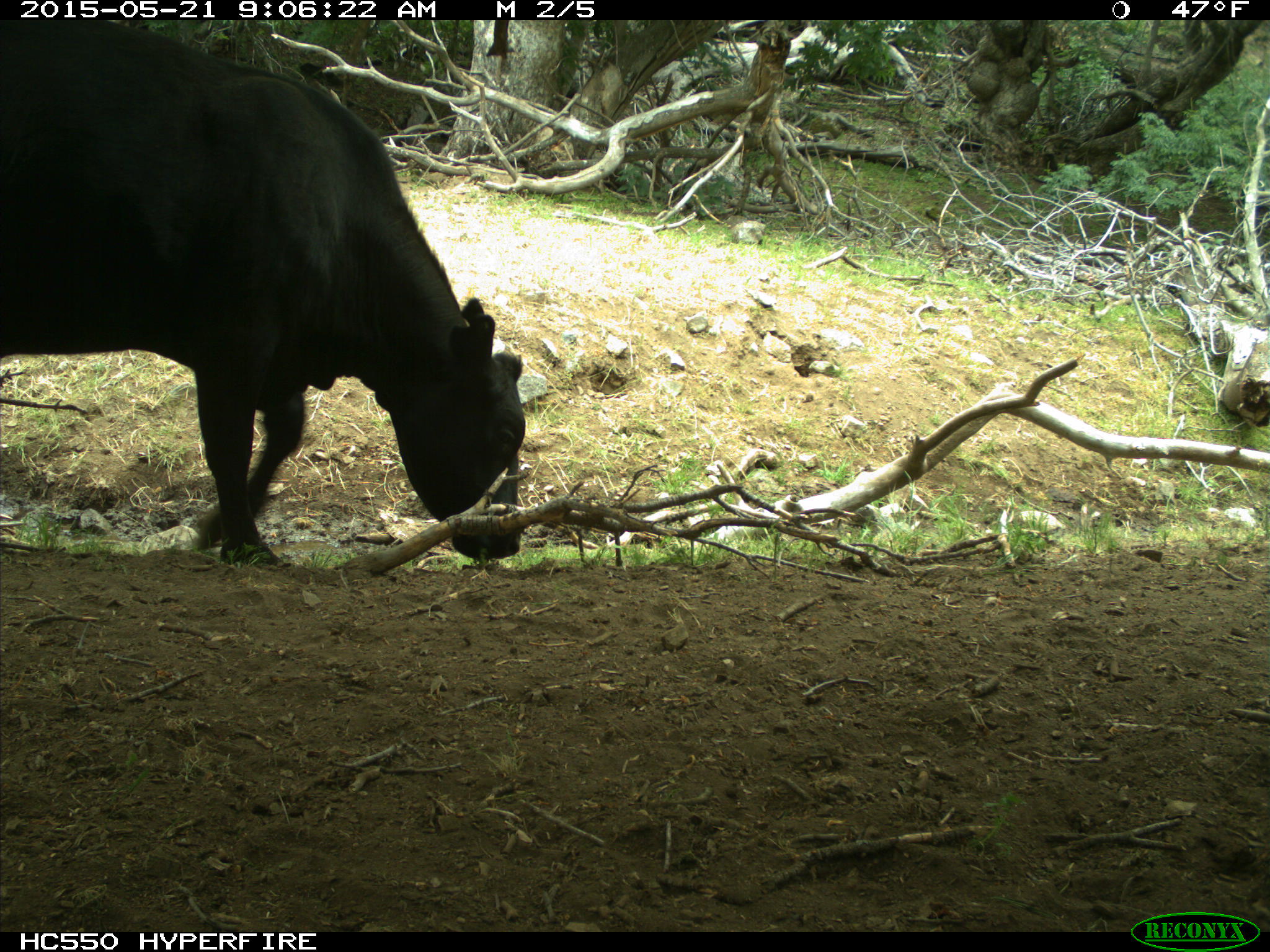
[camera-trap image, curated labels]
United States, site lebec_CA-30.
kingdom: Animalia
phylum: Chordata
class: Mammalia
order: Artiodactyla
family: Bovidae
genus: Bos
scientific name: Bos taurus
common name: domestic cow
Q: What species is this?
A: Bos taurus (domestic cow).